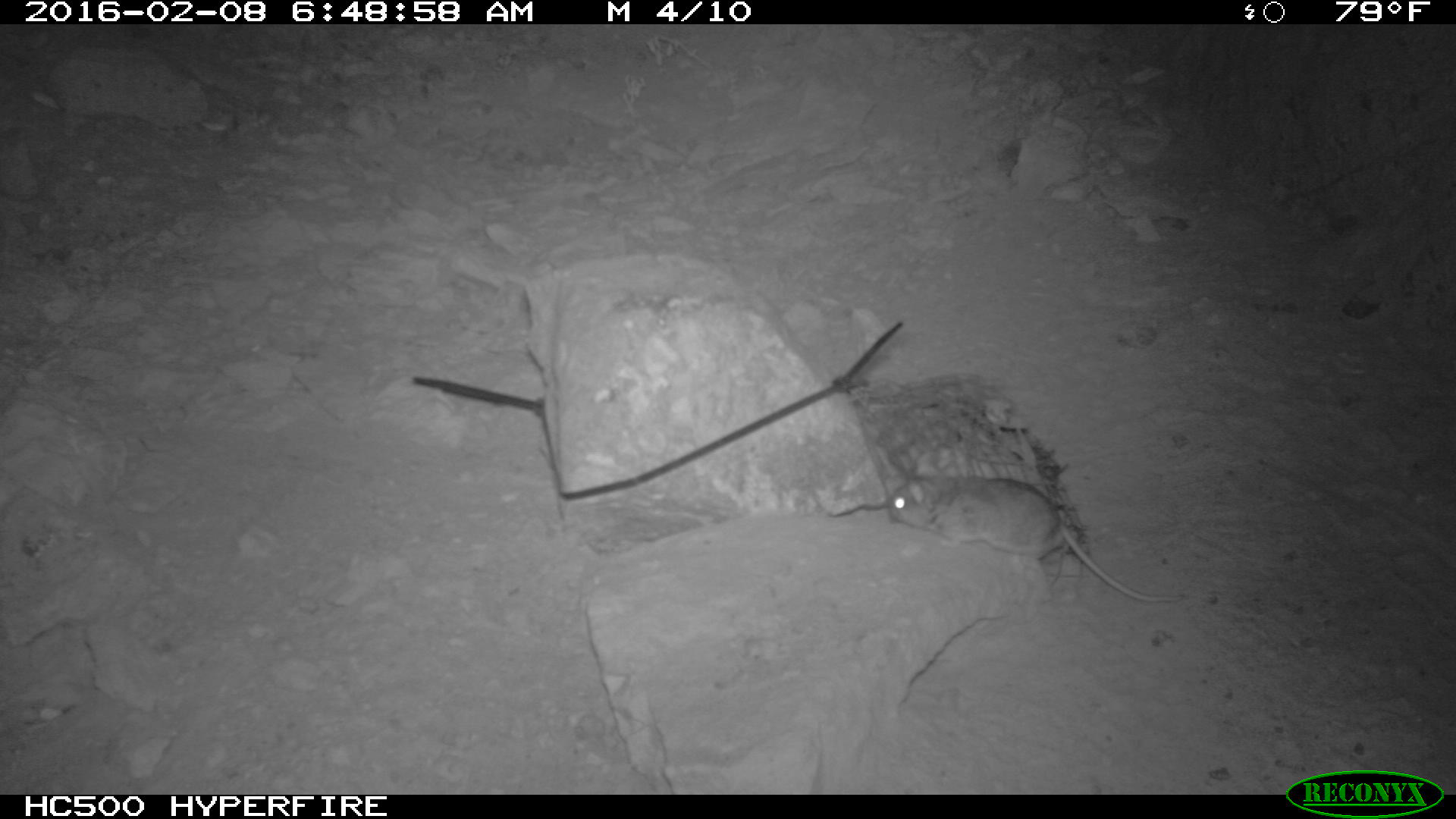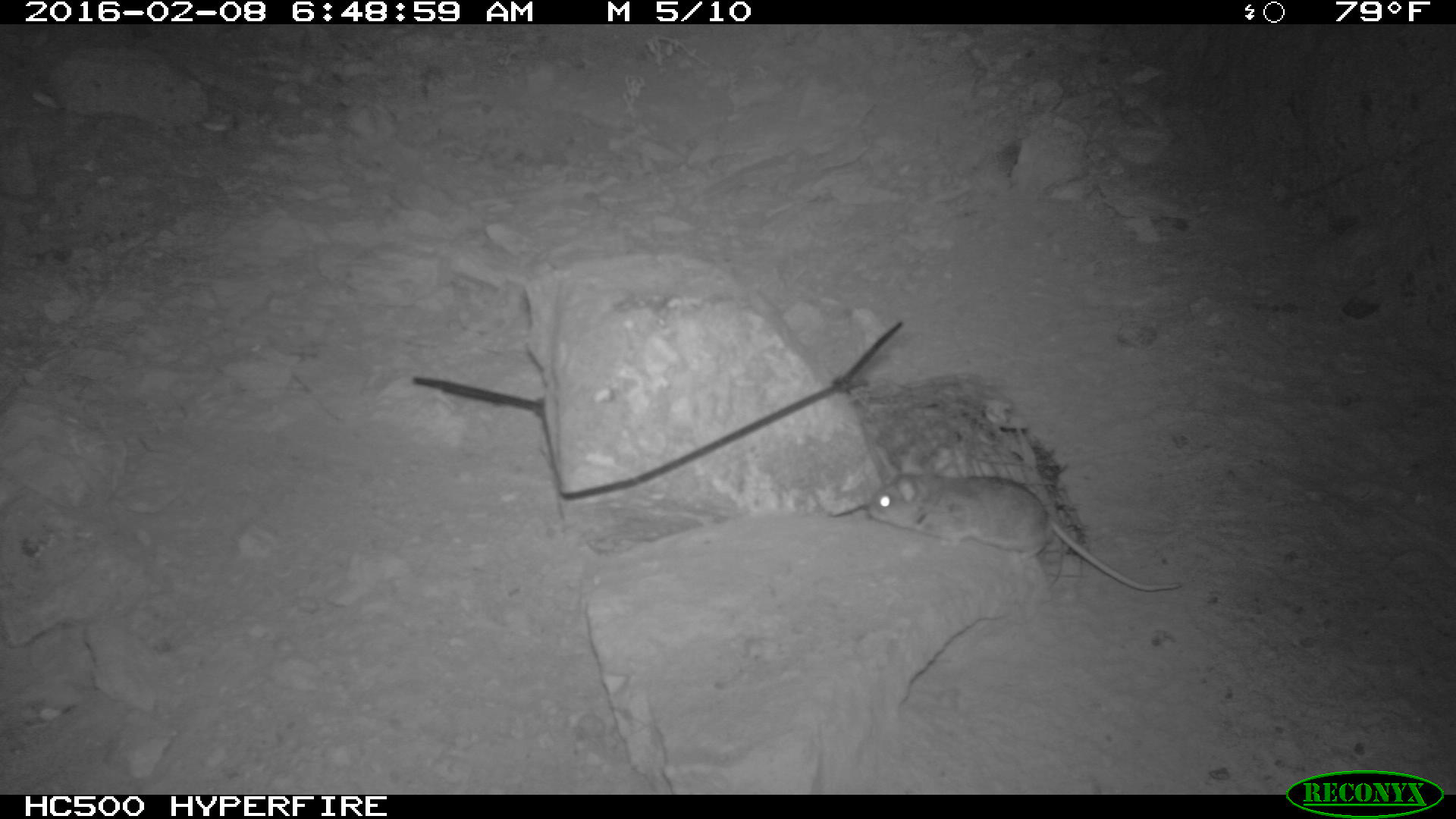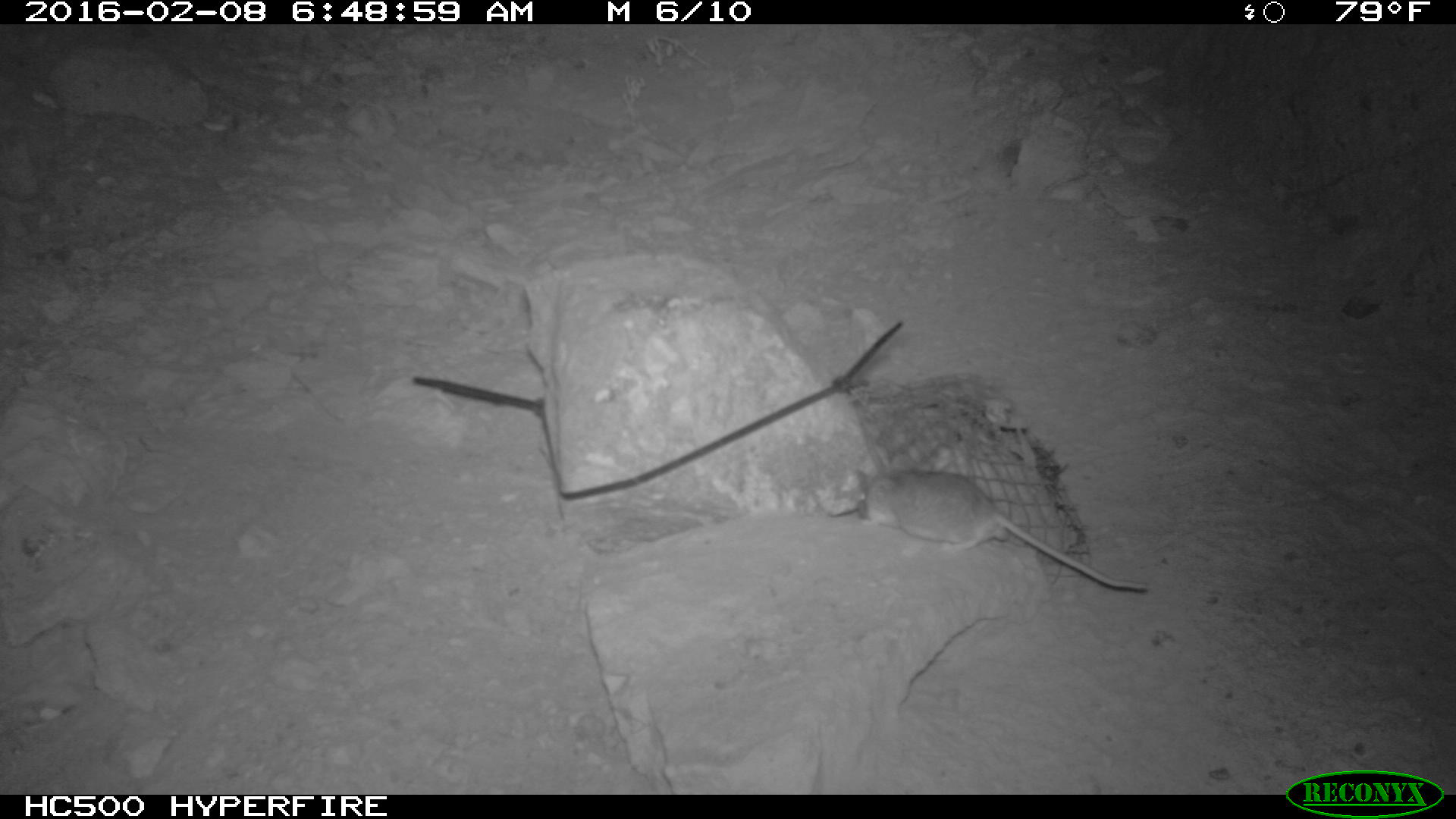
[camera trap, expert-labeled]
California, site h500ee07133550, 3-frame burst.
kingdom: Animalia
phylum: Chordata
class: Mammalia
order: Rodentia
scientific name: Rodentia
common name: rodent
Rodent (Rodentia).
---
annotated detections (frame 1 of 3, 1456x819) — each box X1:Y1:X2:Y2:
rodent: 887:454:1184:601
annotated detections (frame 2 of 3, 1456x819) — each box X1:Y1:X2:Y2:
rodent: 868:451:1182:592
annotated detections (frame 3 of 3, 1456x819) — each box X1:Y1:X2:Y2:
rodent: 850:463:1149:592